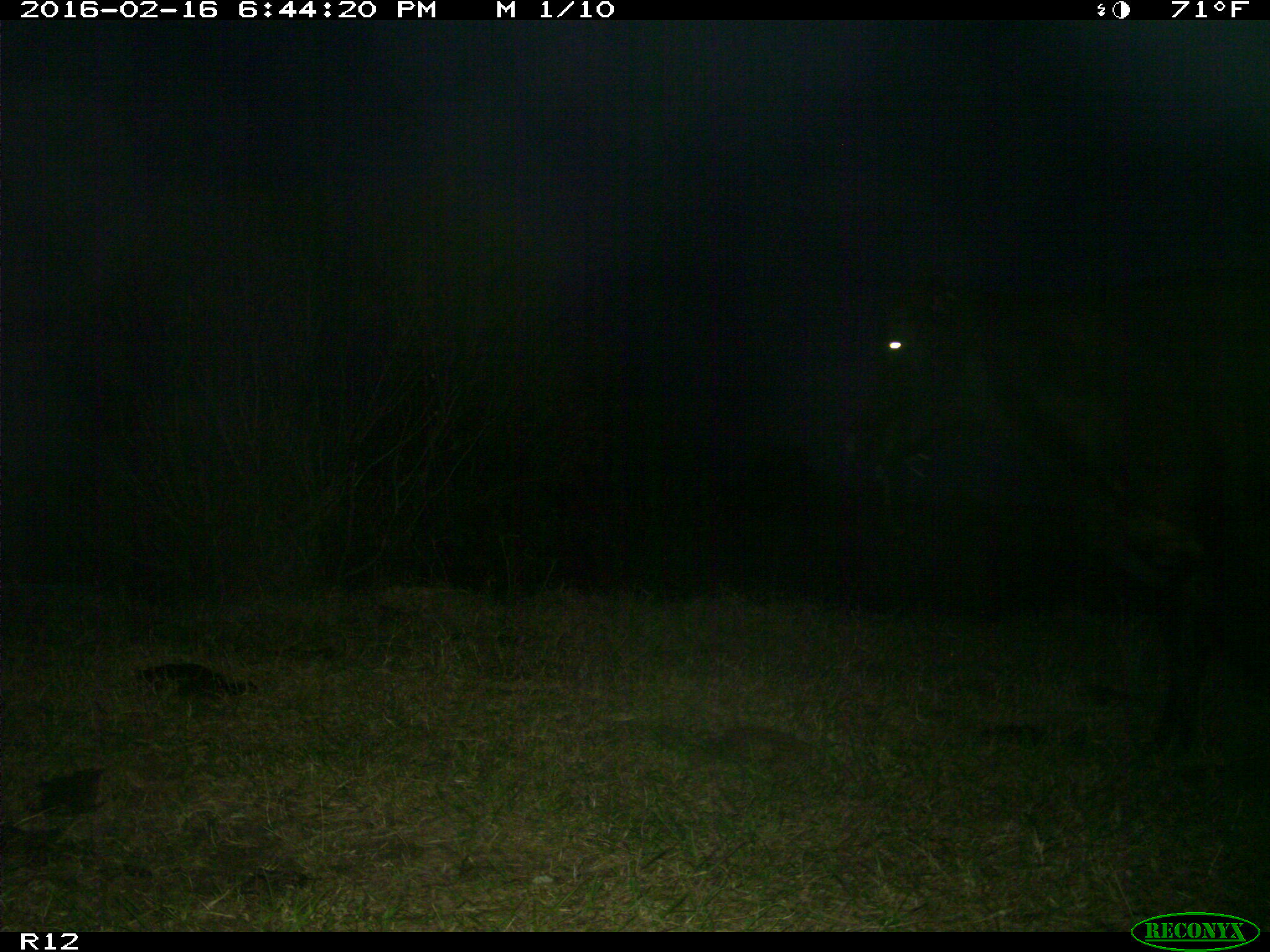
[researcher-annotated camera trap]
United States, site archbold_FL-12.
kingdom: Animalia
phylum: Chordata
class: Mammalia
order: Artiodactyla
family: Bovidae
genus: Bos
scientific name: Bos taurus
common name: domestic cow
Bos taurus (domestic cow).